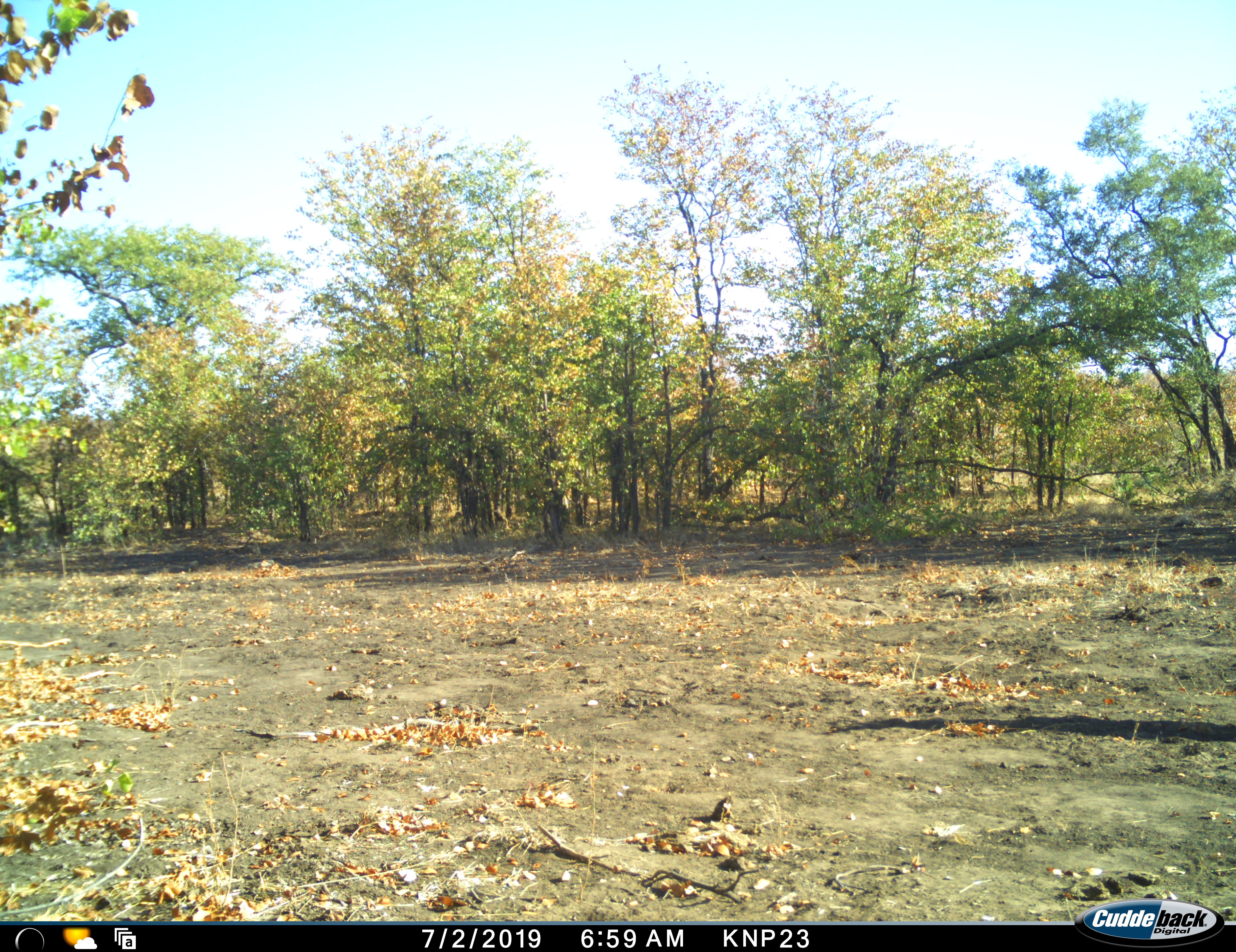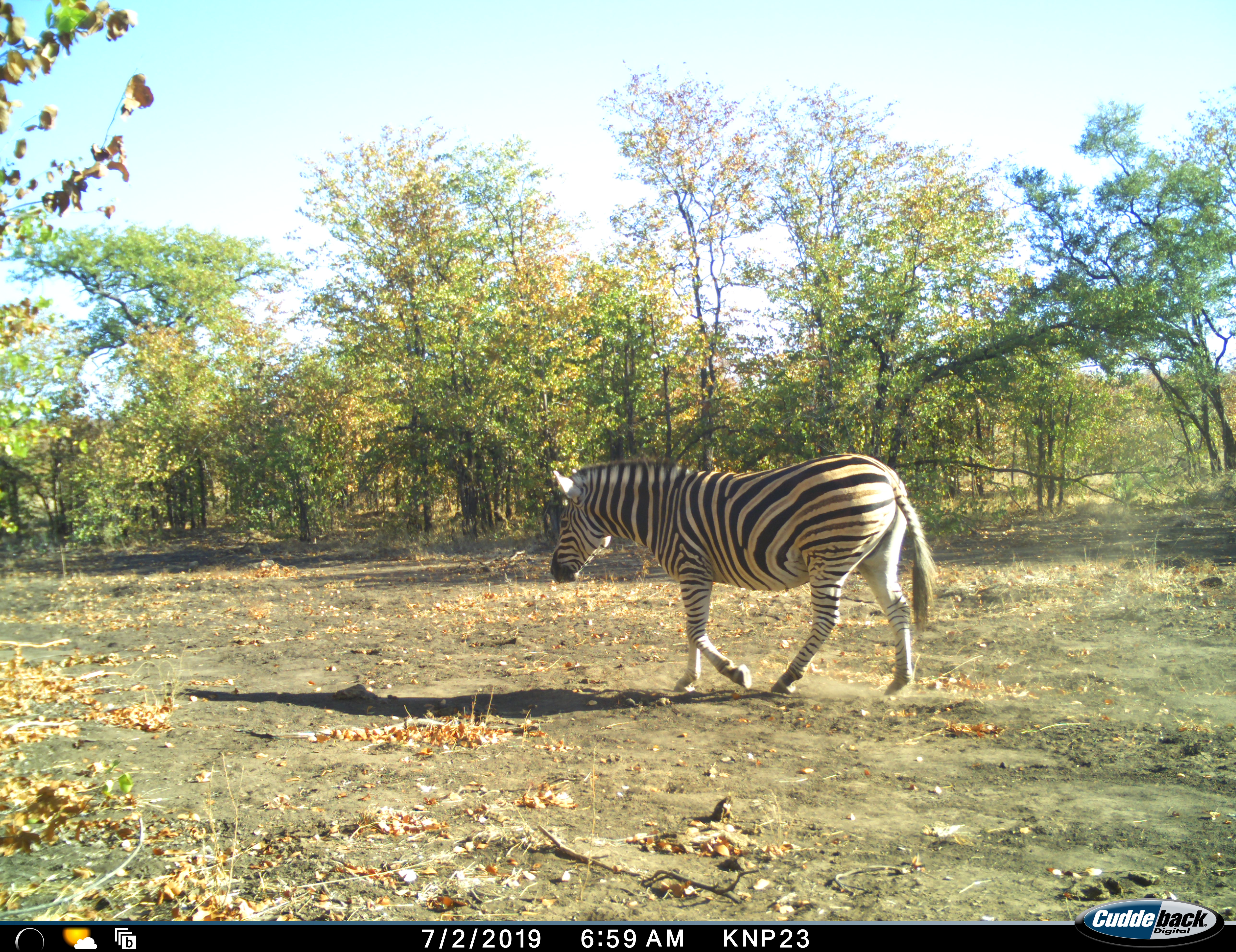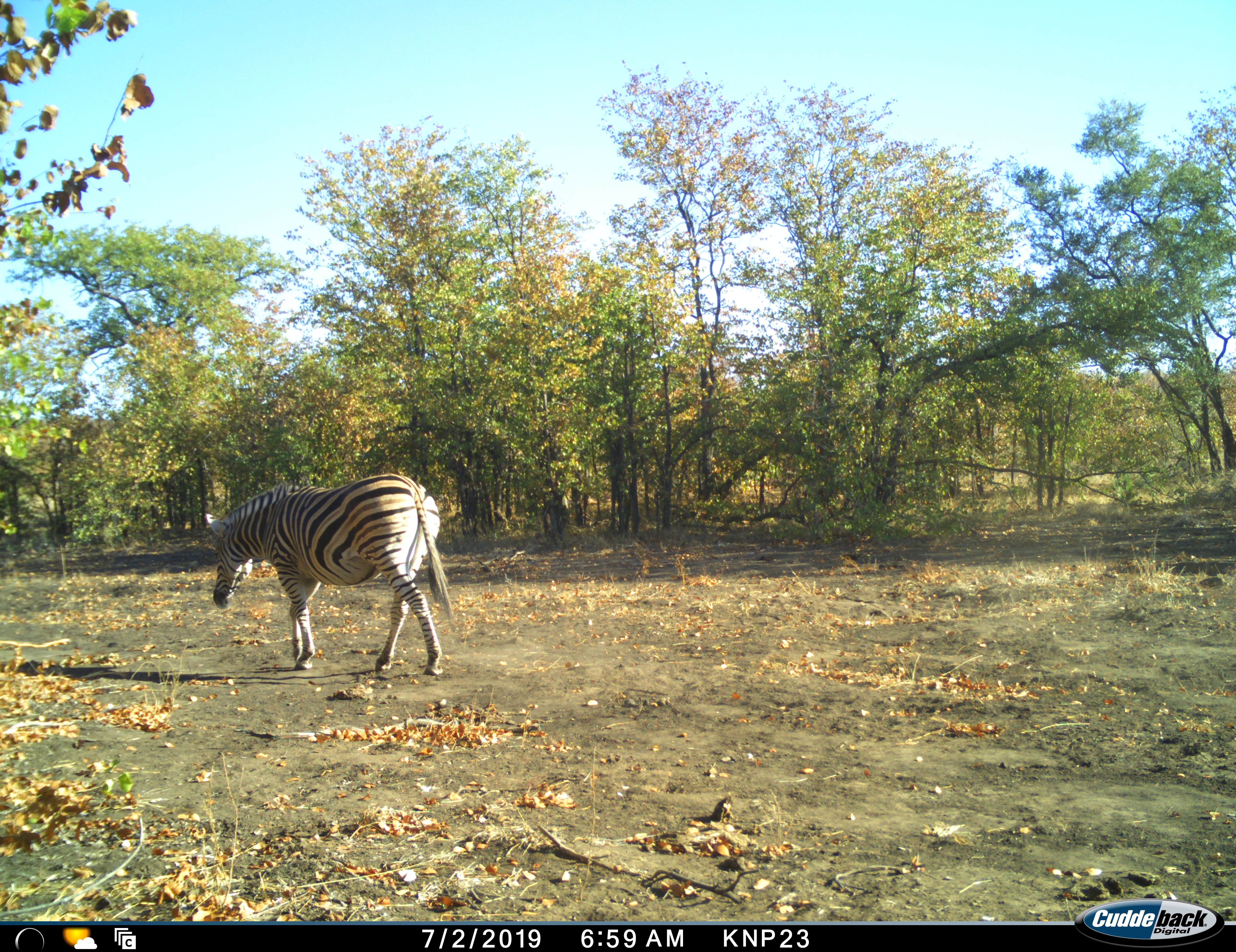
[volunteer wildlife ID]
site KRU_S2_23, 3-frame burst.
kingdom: Animalia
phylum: Chordata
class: Mammalia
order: Perissodactyla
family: Equidae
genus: Equus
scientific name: Equus quagga burchellii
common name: burchell's zebra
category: zebraburchells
Zebraburchells (burchell's zebra) (Equus quagga burchellii), count 1. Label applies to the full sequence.